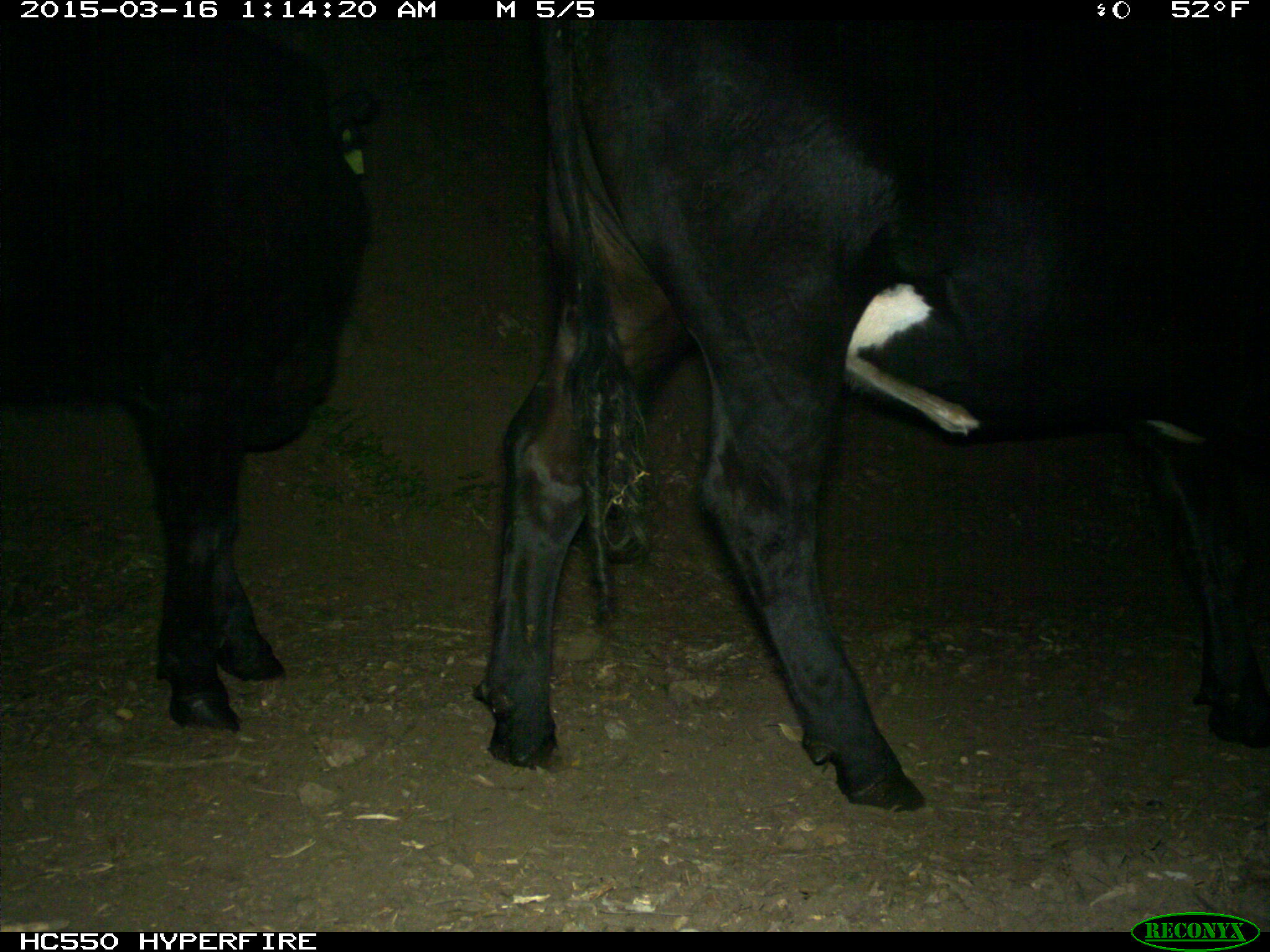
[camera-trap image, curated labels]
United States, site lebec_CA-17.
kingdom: Animalia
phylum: Chordata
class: Mammalia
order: Artiodactyla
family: Bovidae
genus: Bos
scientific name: Bos taurus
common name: domestic cow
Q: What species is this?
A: Bos taurus (domestic cow).